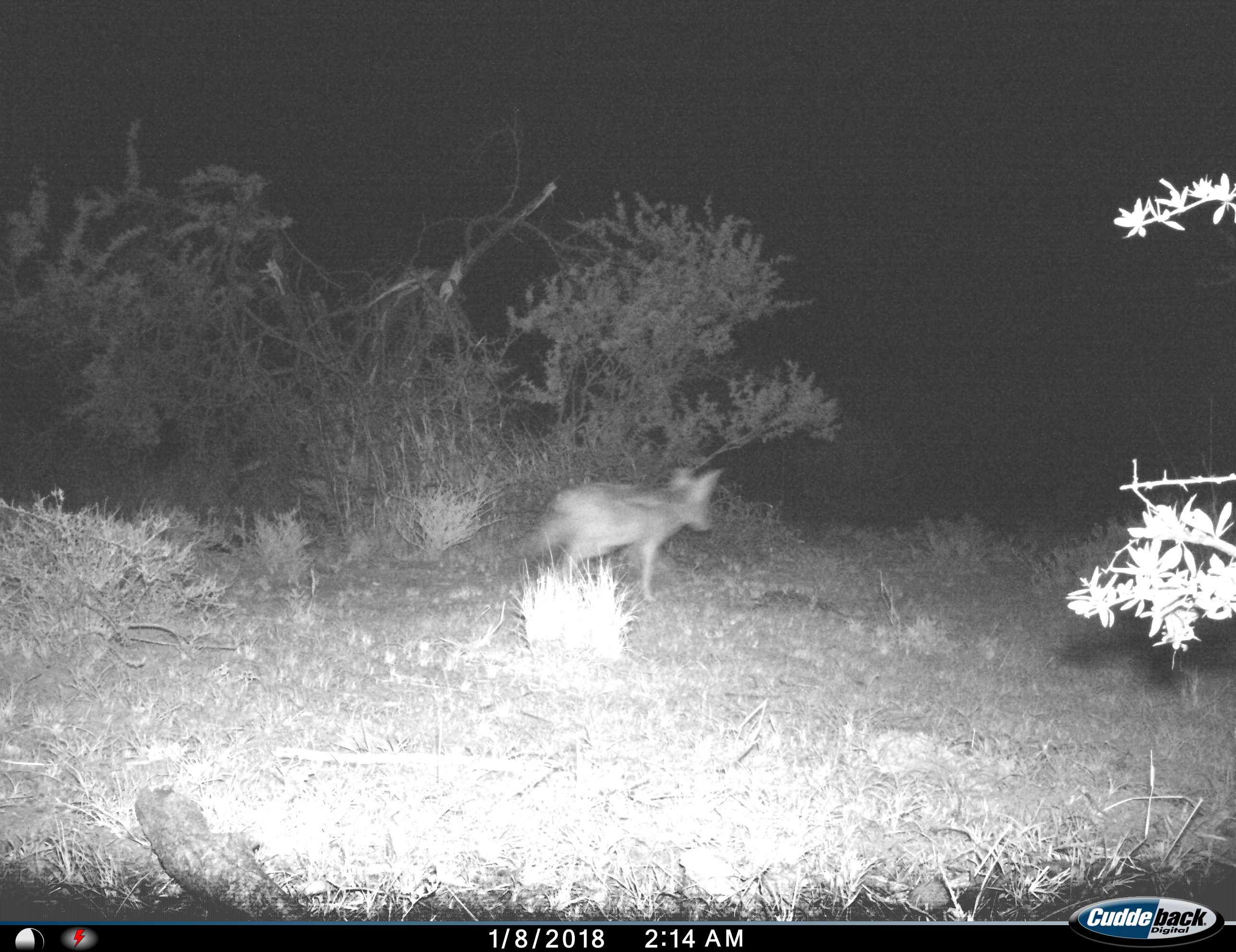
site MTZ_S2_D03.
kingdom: Animalia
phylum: Chordata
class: Mammalia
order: Carnivora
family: Canidae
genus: Lupulella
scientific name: Lupulella mesomelas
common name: black-backed jackal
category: jackalblackbacked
Jackalblackbacked (black-backed jackal) (Lupulella mesomelas), count 1. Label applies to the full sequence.